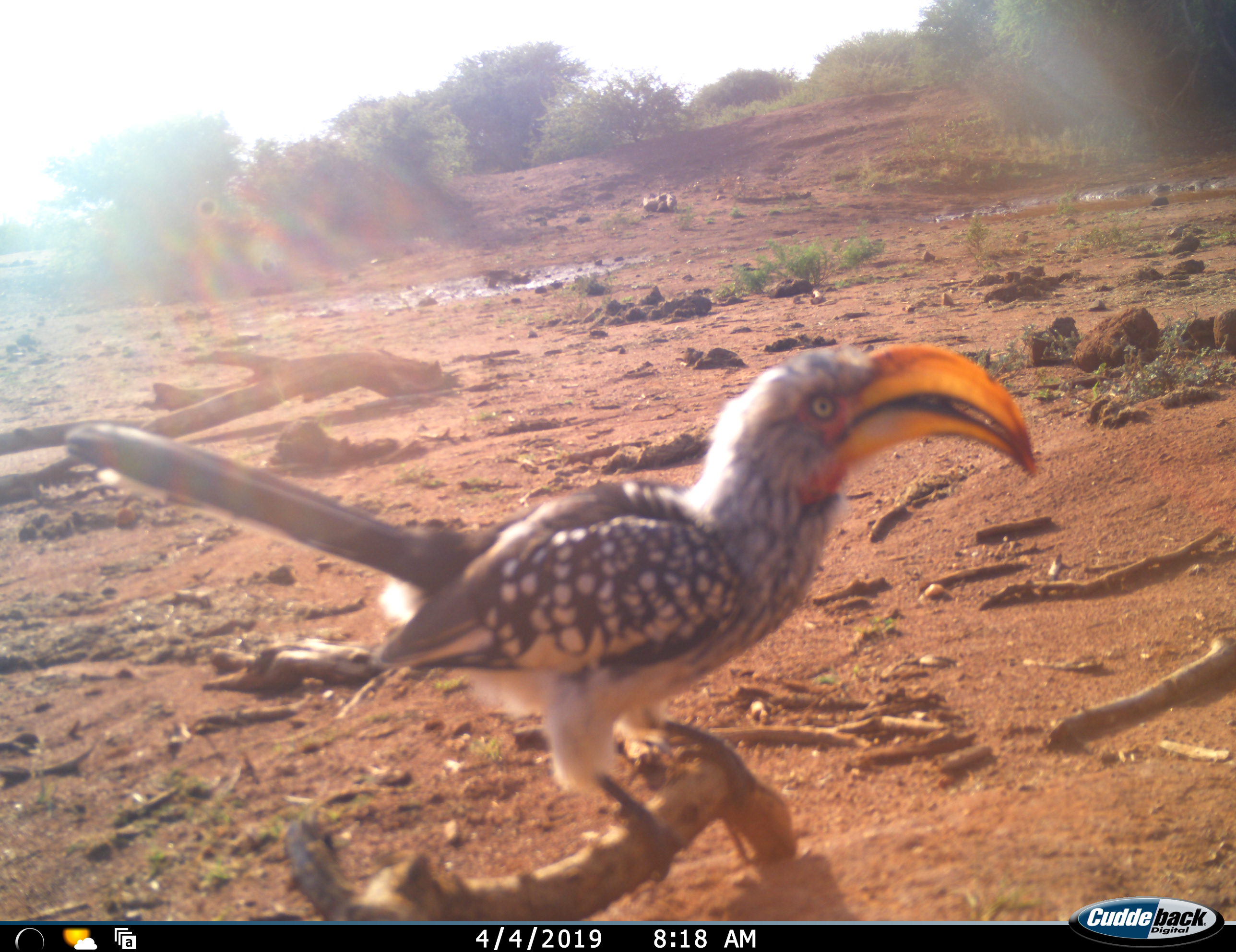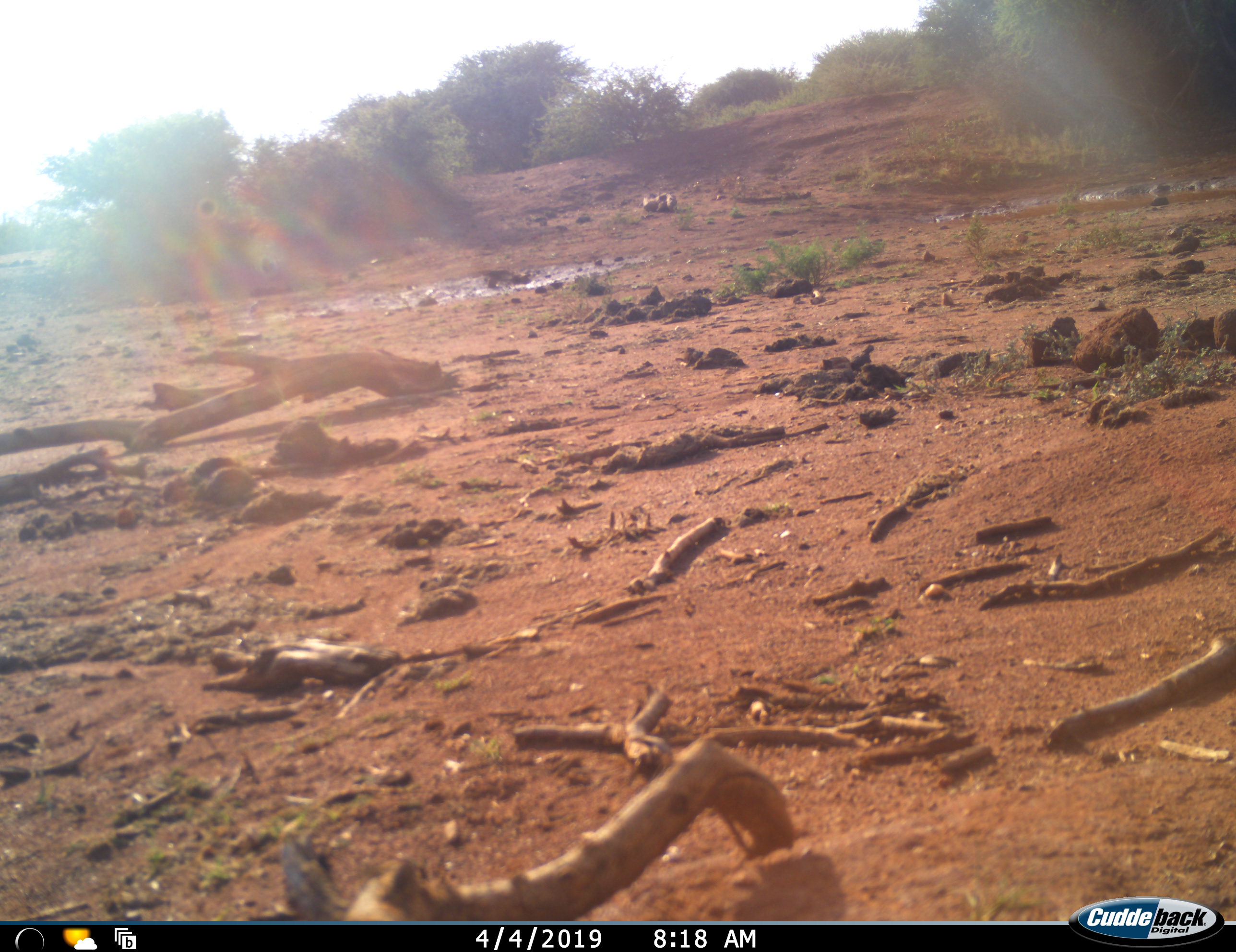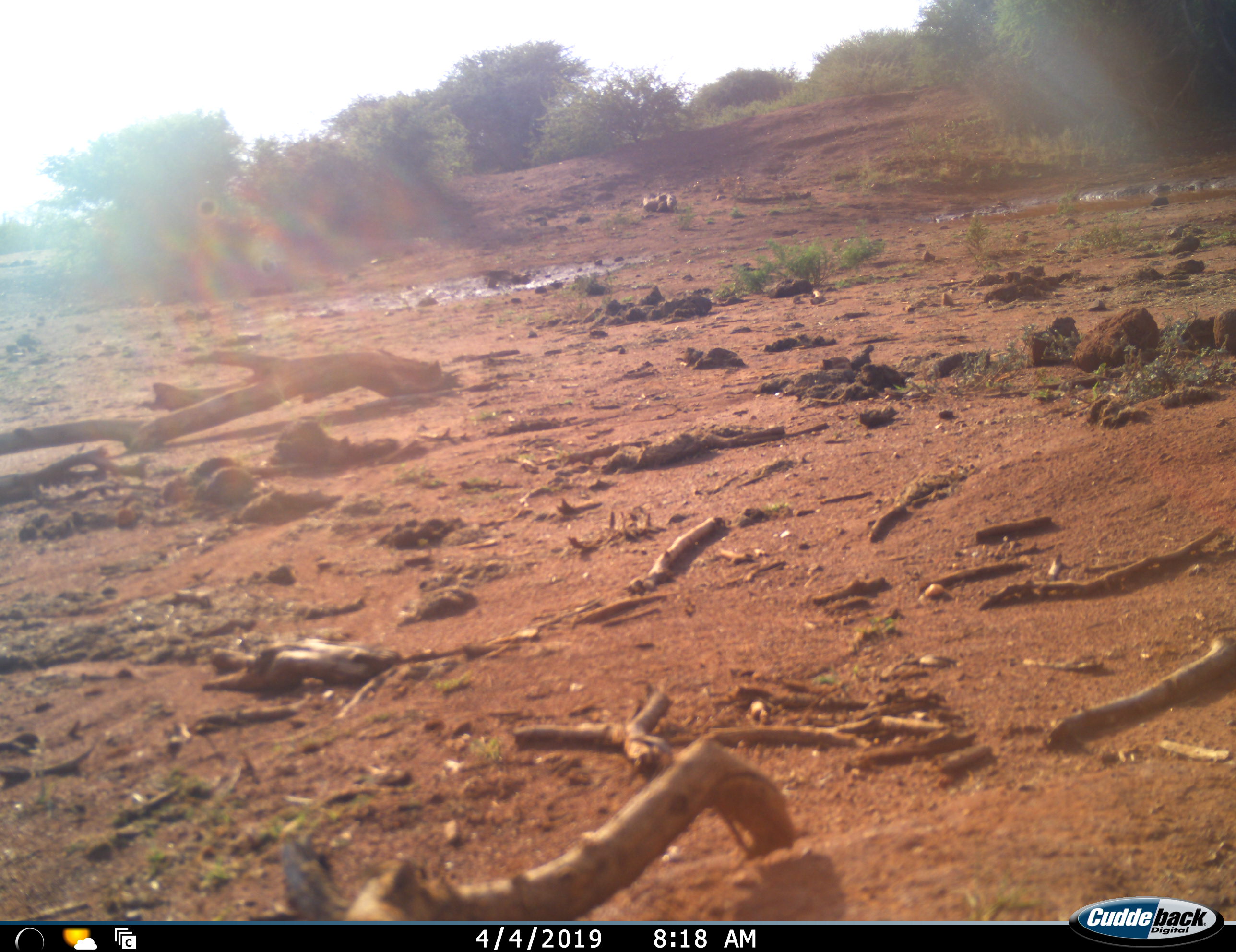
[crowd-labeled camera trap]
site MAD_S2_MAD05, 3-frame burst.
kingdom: Animalia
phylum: Chordata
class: Aves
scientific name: Aves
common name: bird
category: birdother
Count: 1.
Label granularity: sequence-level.